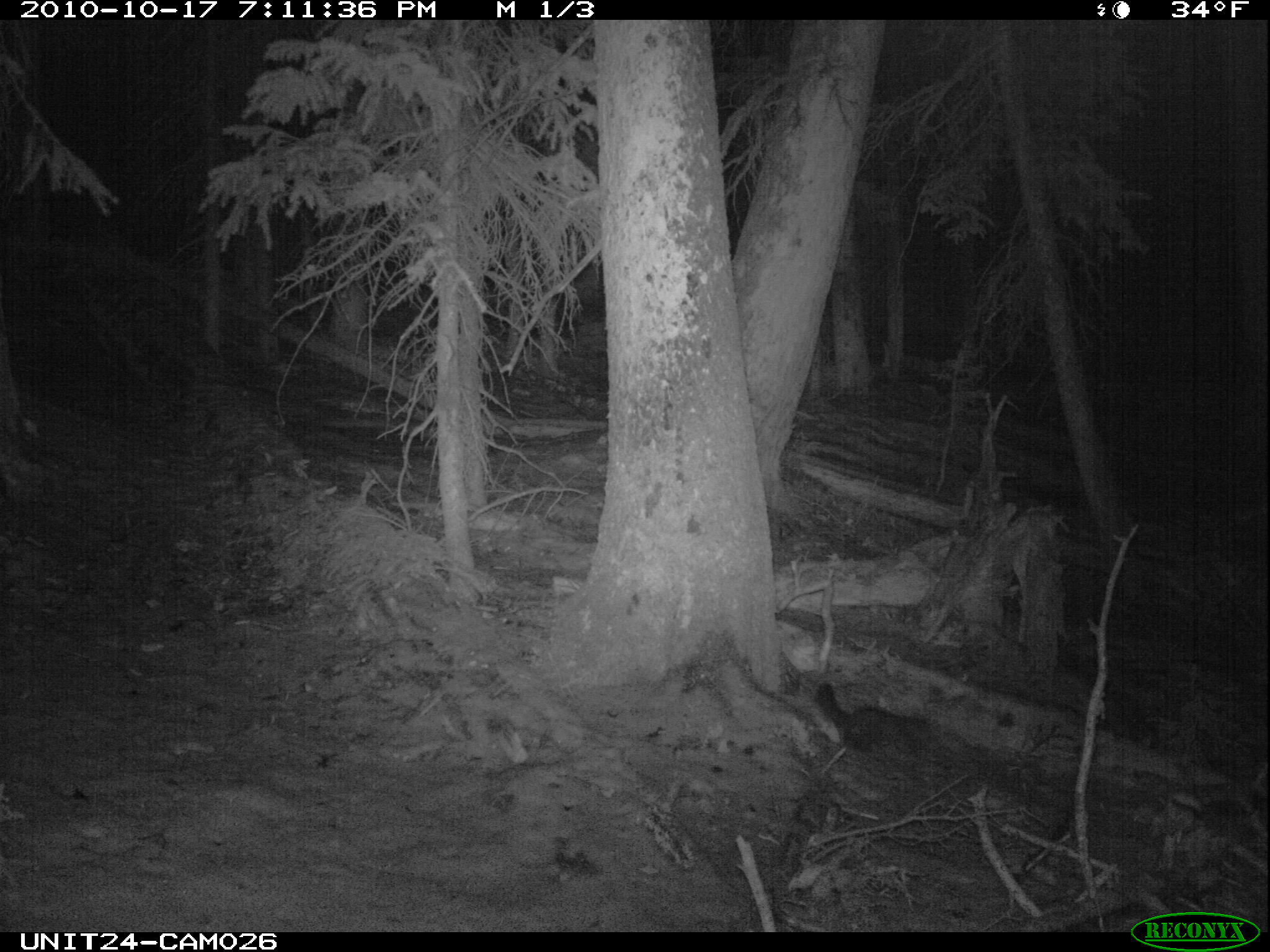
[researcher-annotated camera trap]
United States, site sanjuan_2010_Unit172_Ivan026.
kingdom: Animalia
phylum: Chordata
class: Mammalia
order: Carnivora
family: Mustelidae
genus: Martes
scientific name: Martes americana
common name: american marten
Martes americana (american marten).